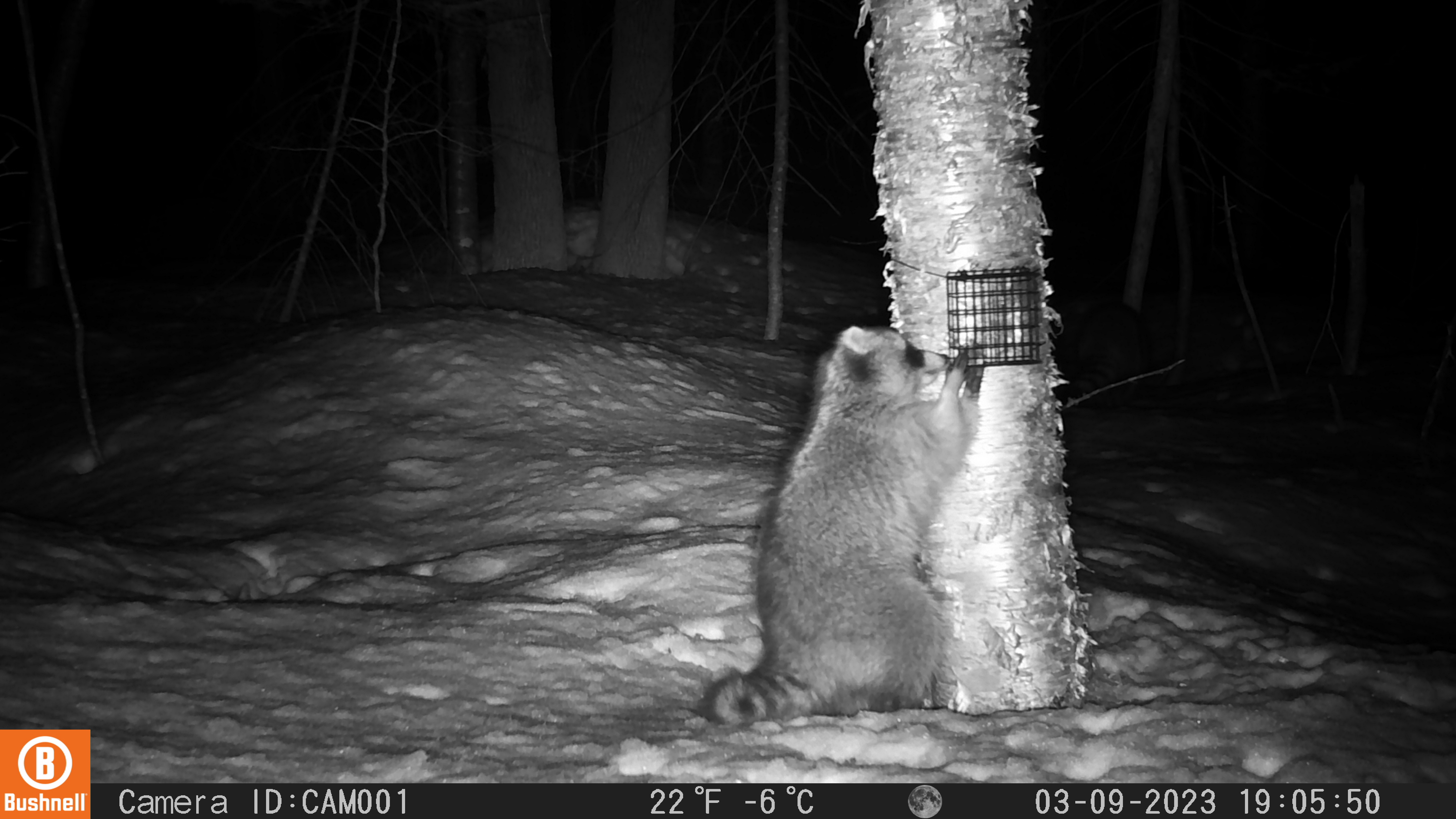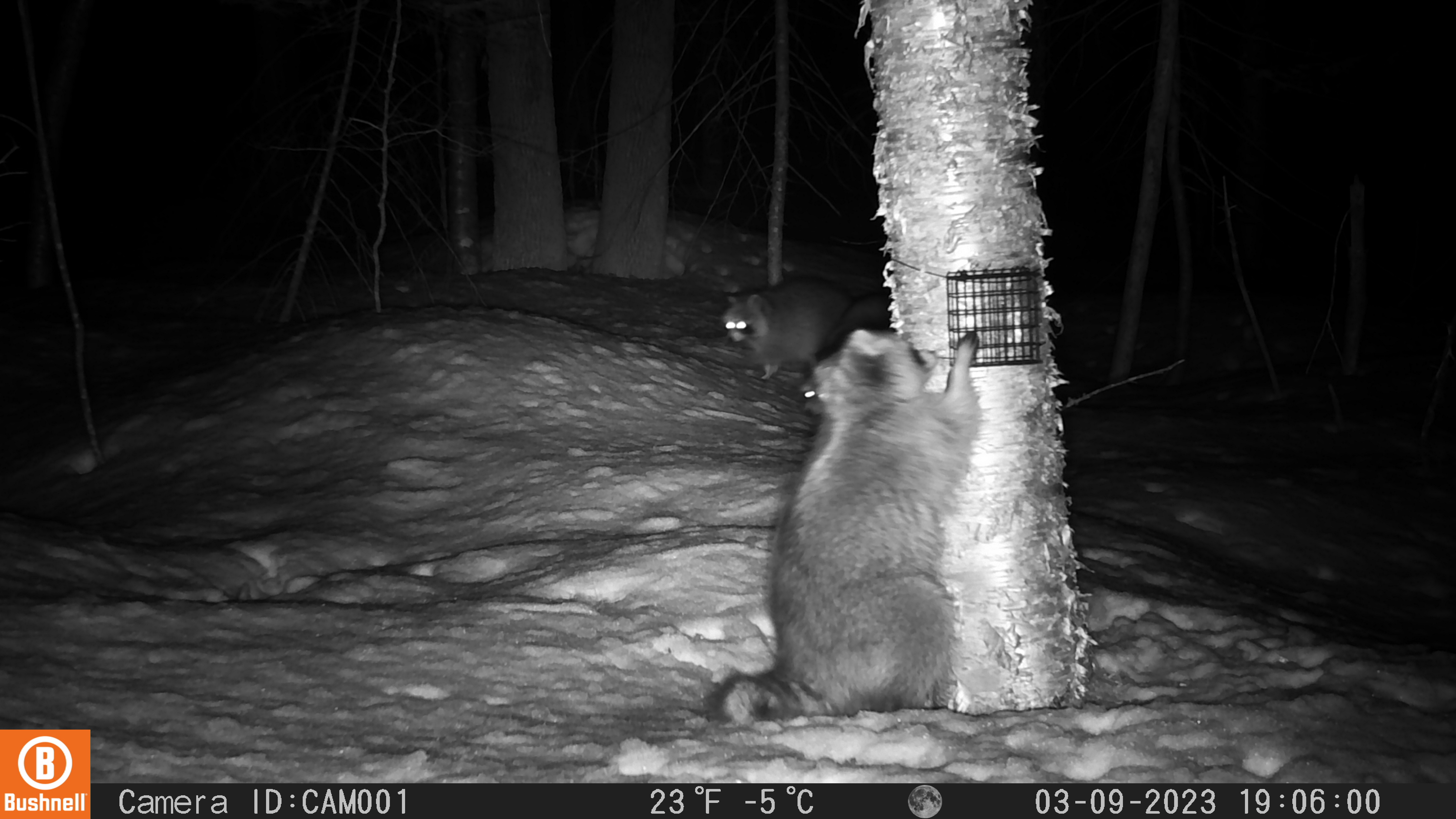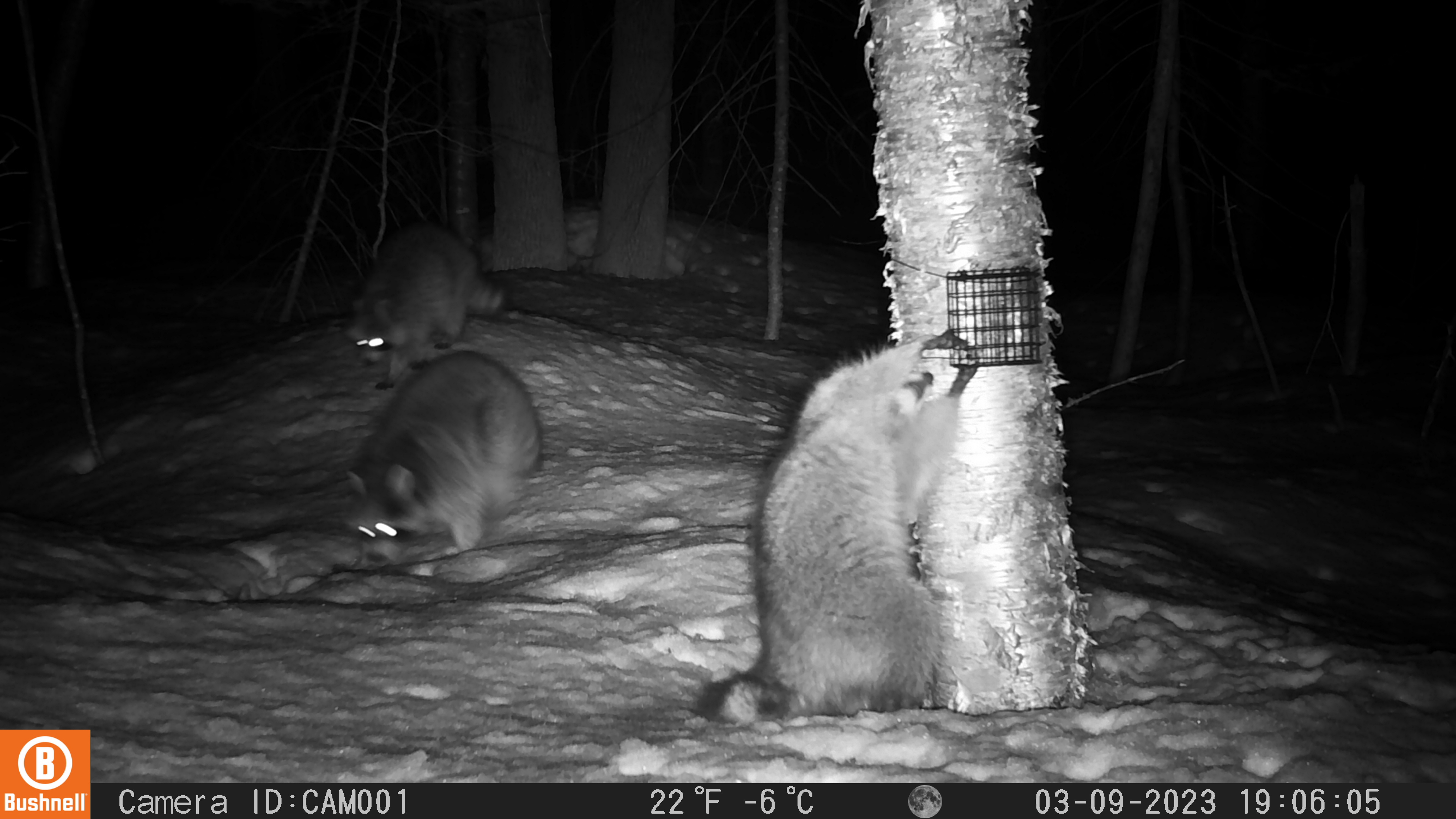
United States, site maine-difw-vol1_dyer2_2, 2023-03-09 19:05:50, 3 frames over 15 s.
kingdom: Animalia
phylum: Chordata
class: Mammalia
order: Carnivora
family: Procyonidae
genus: Procyon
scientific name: Procyon lotor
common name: raccoon